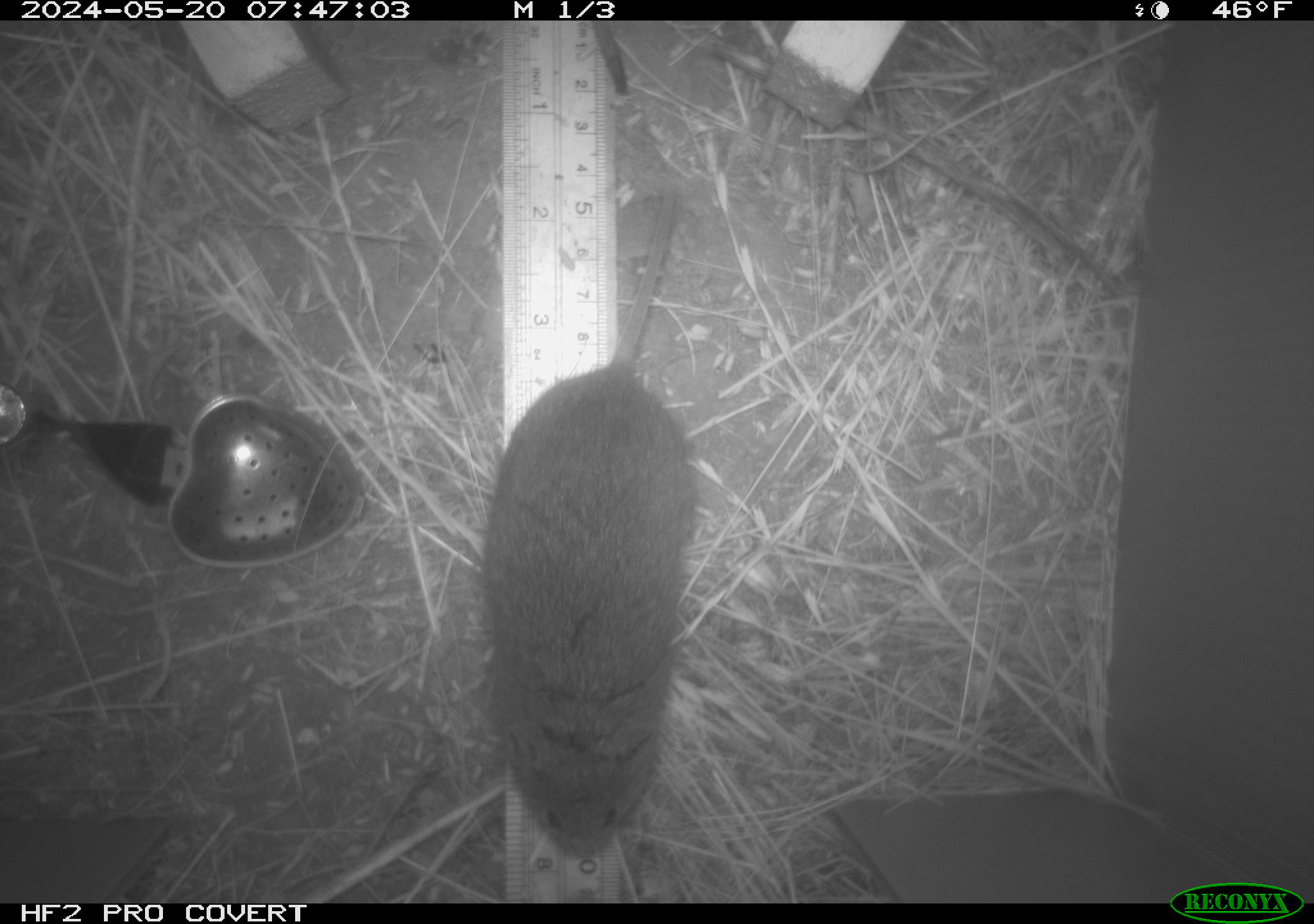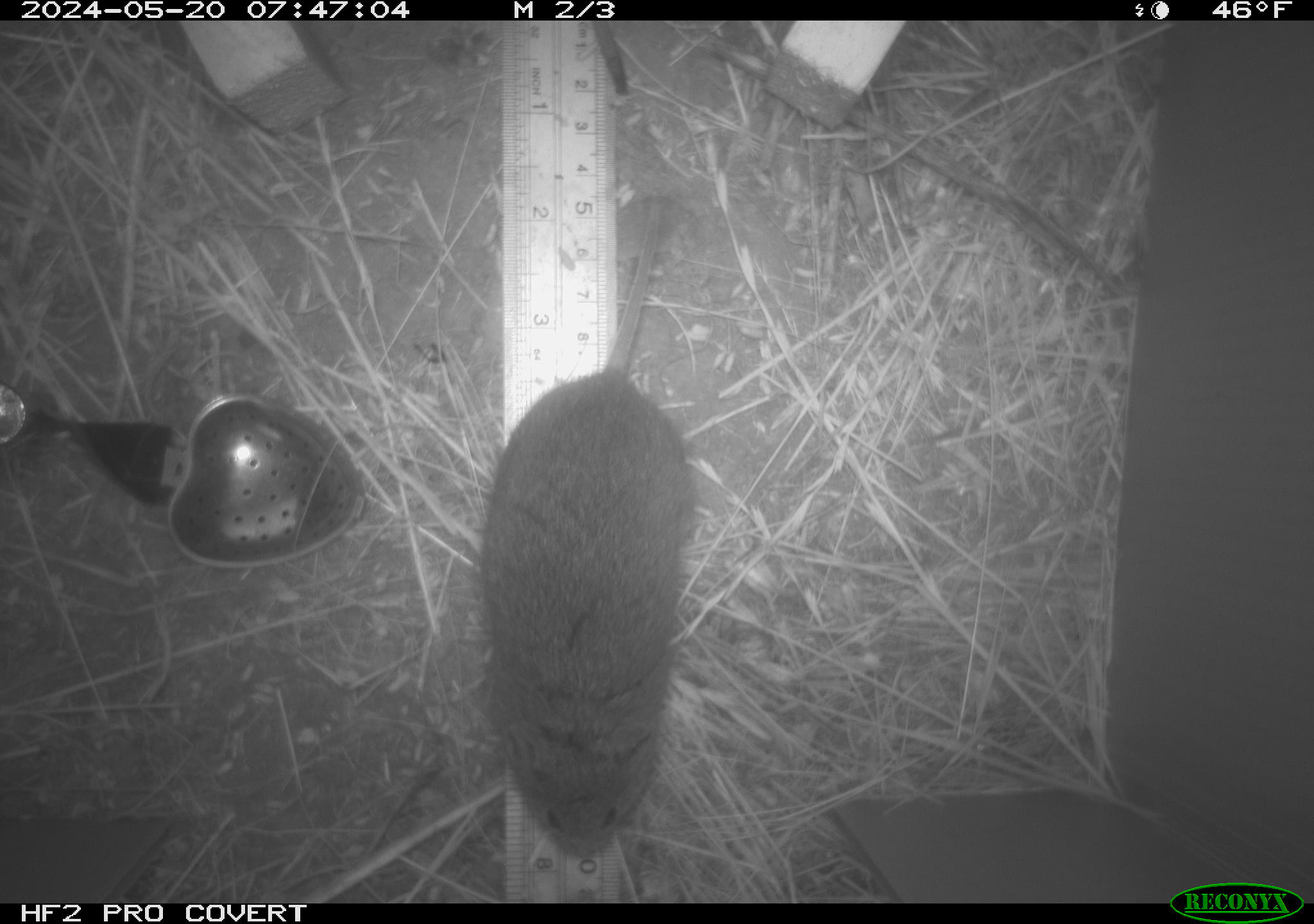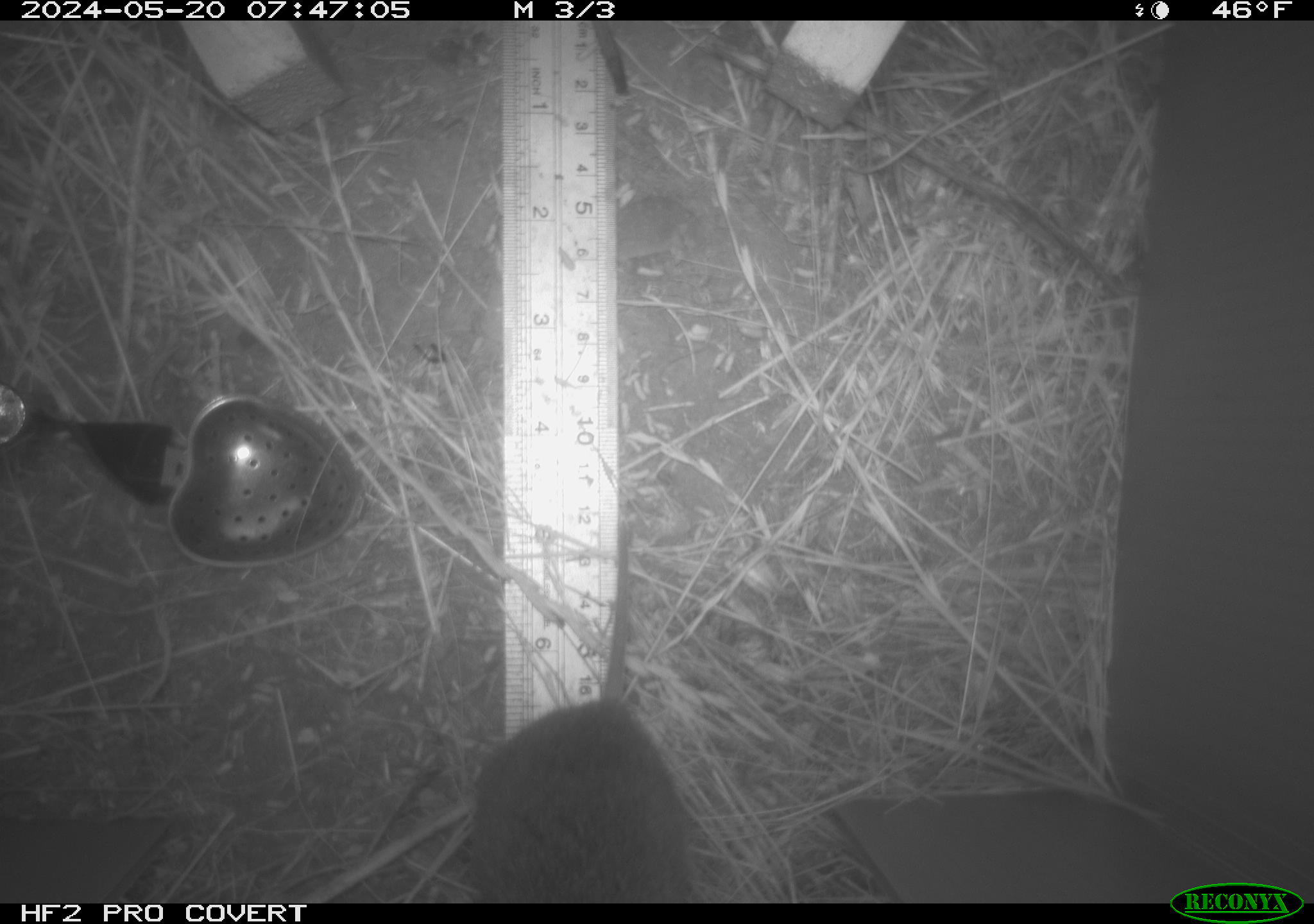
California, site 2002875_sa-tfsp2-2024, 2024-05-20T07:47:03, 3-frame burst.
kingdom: Animalia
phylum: Chordata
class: Mammalia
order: Rodentia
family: Cricetidae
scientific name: Arvicolinae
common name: voles, lemmings, and muskrats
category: arvicolinae subfamily